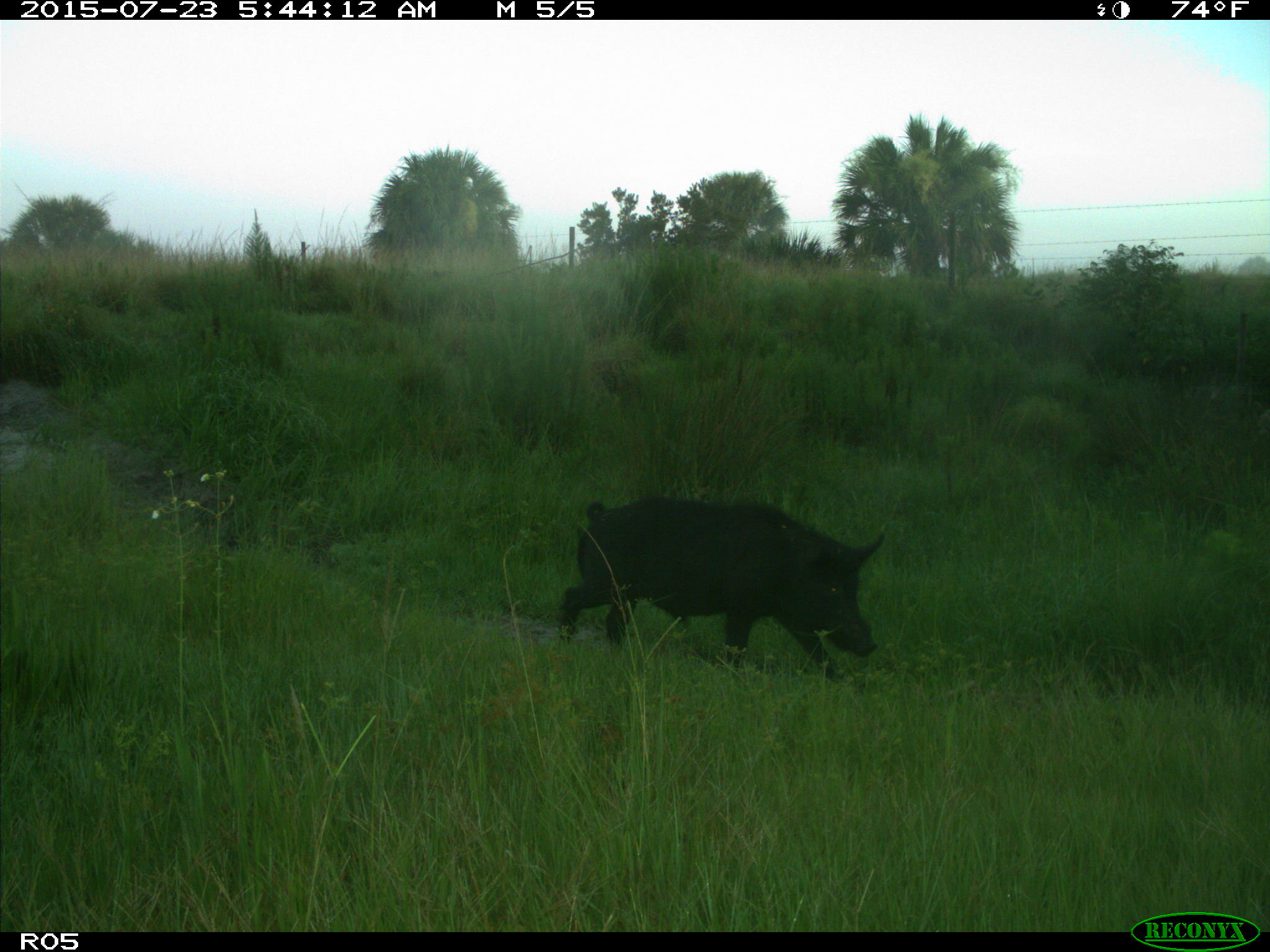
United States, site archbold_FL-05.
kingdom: Animalia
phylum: Chordata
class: Mammalia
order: Artiodactyla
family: Suidae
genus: Sus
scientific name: Sus scrofa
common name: wild boar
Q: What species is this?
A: Sus scrofa (wild boar).